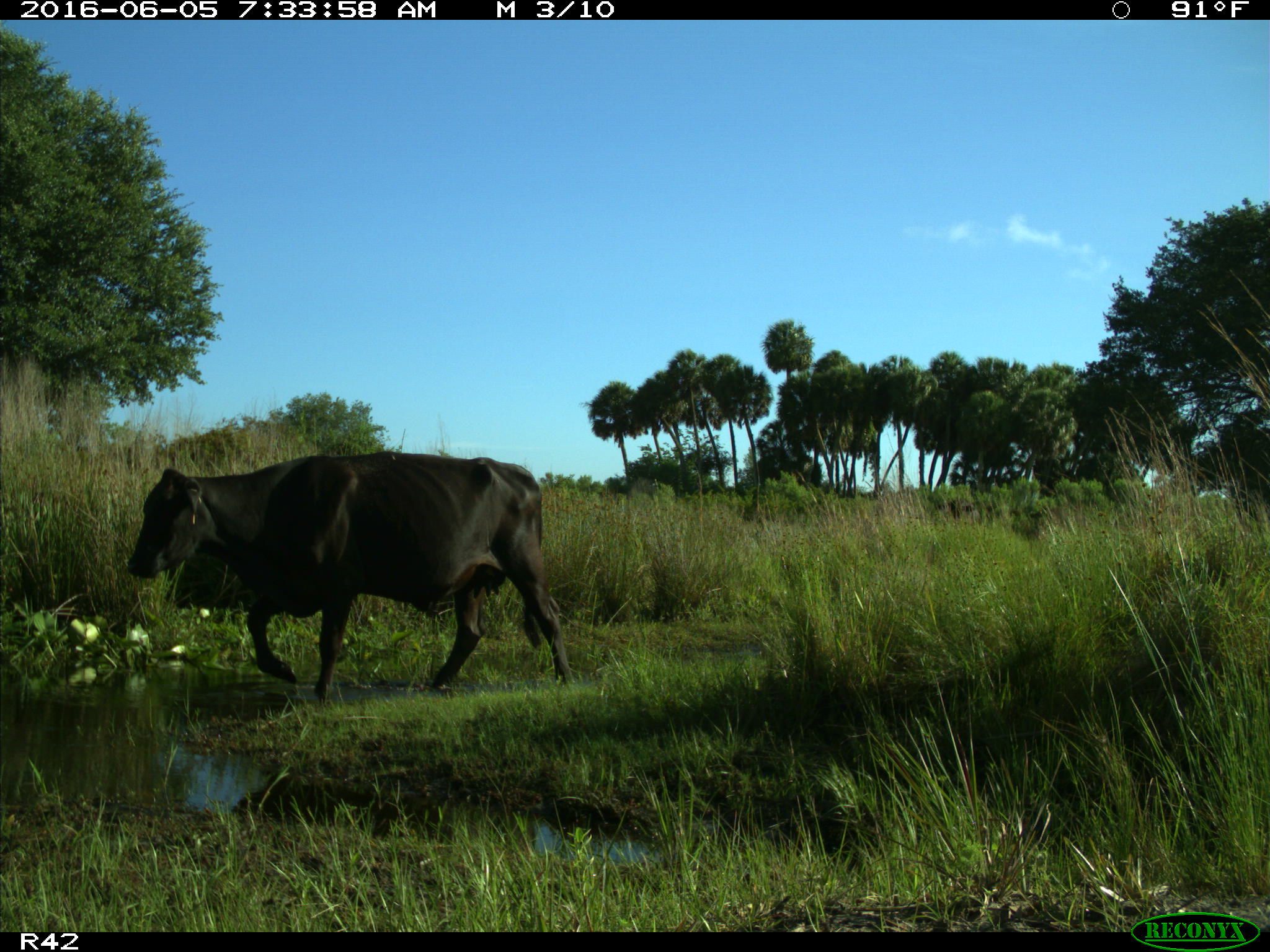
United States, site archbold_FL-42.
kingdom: Animalia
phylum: Chordata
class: Mammalia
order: Artiodactyla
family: Bovidae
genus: Bos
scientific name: Bos taurus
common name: domestic cow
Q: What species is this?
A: Bos taurus (domestic cow).